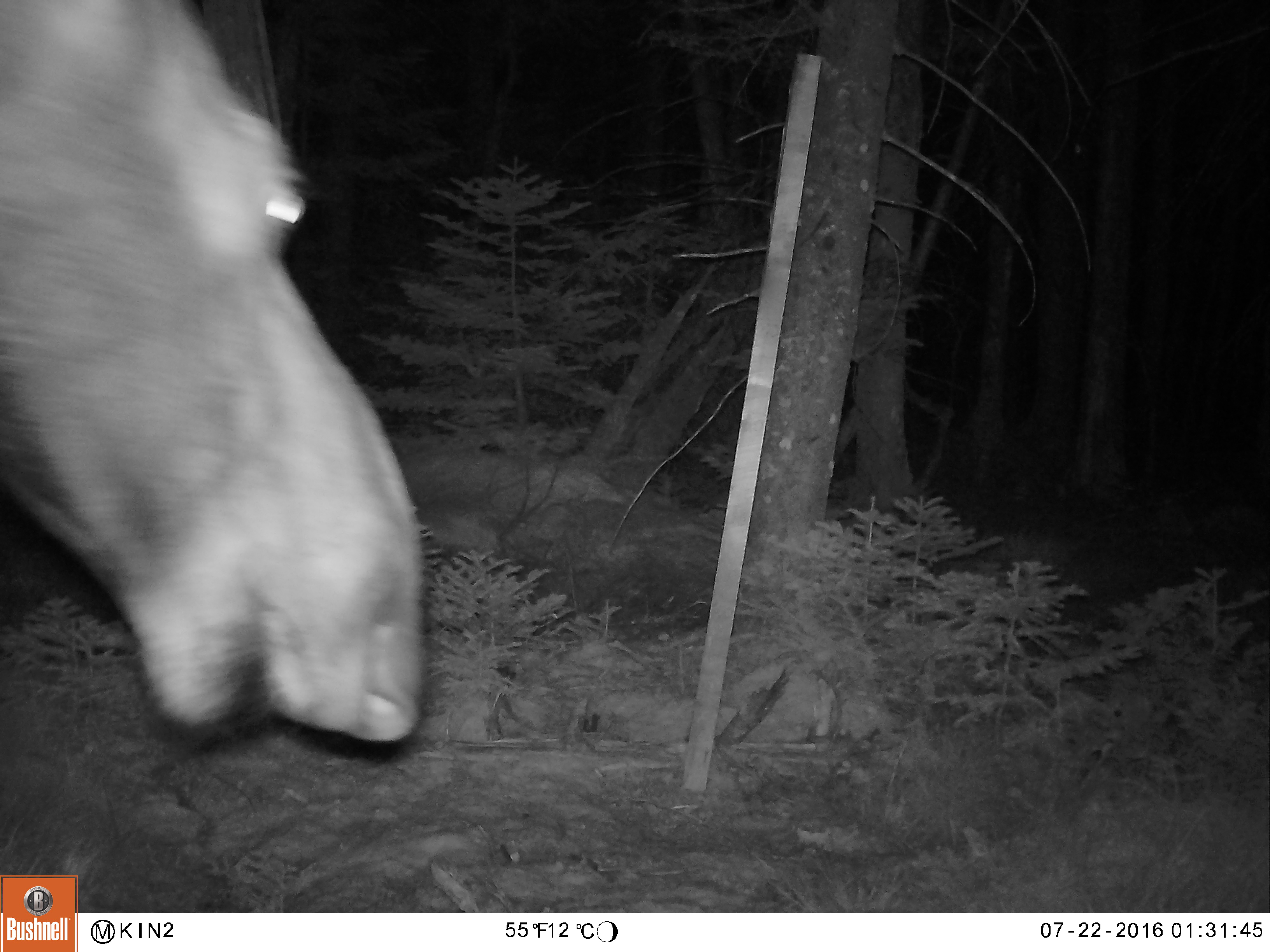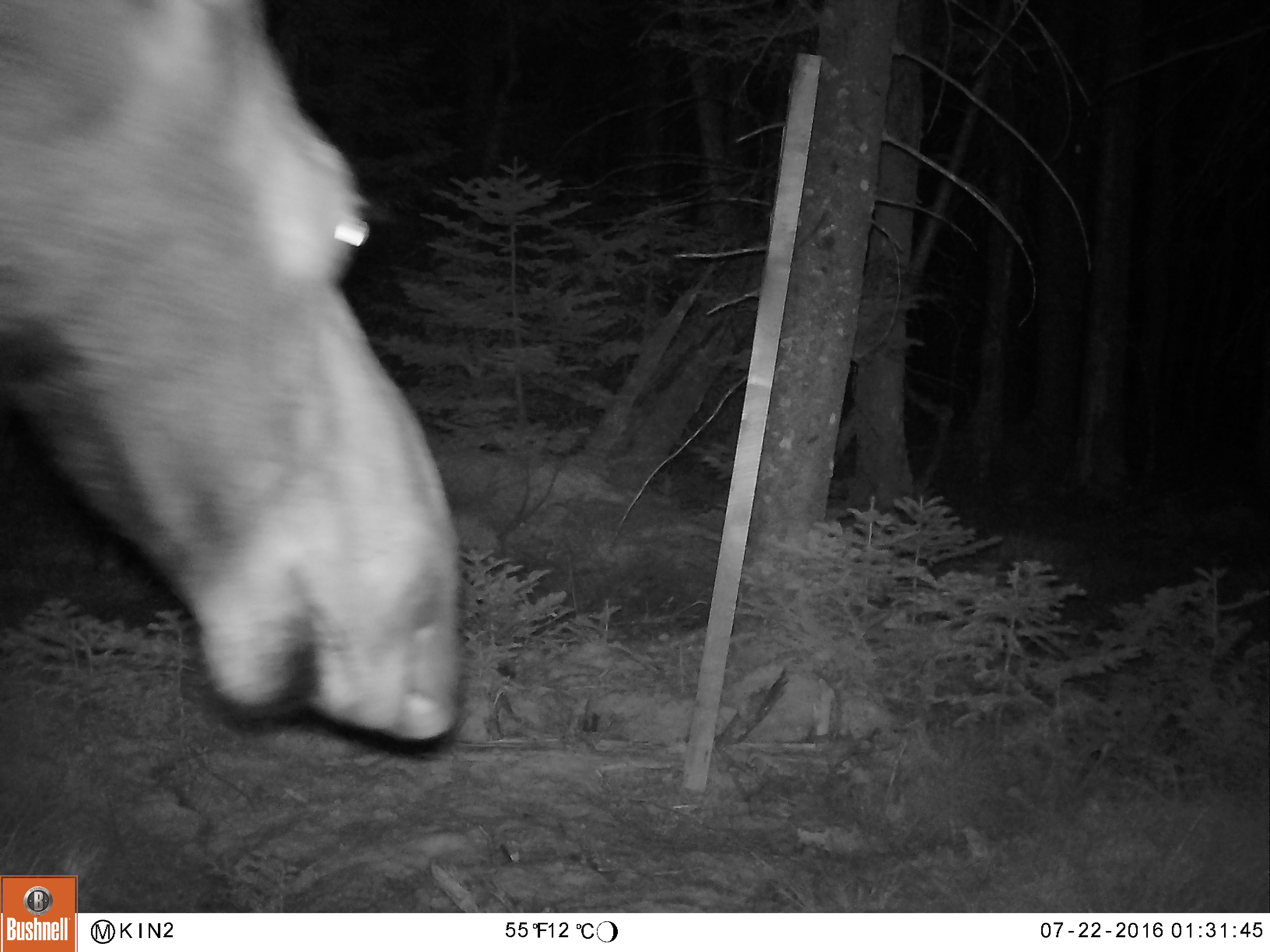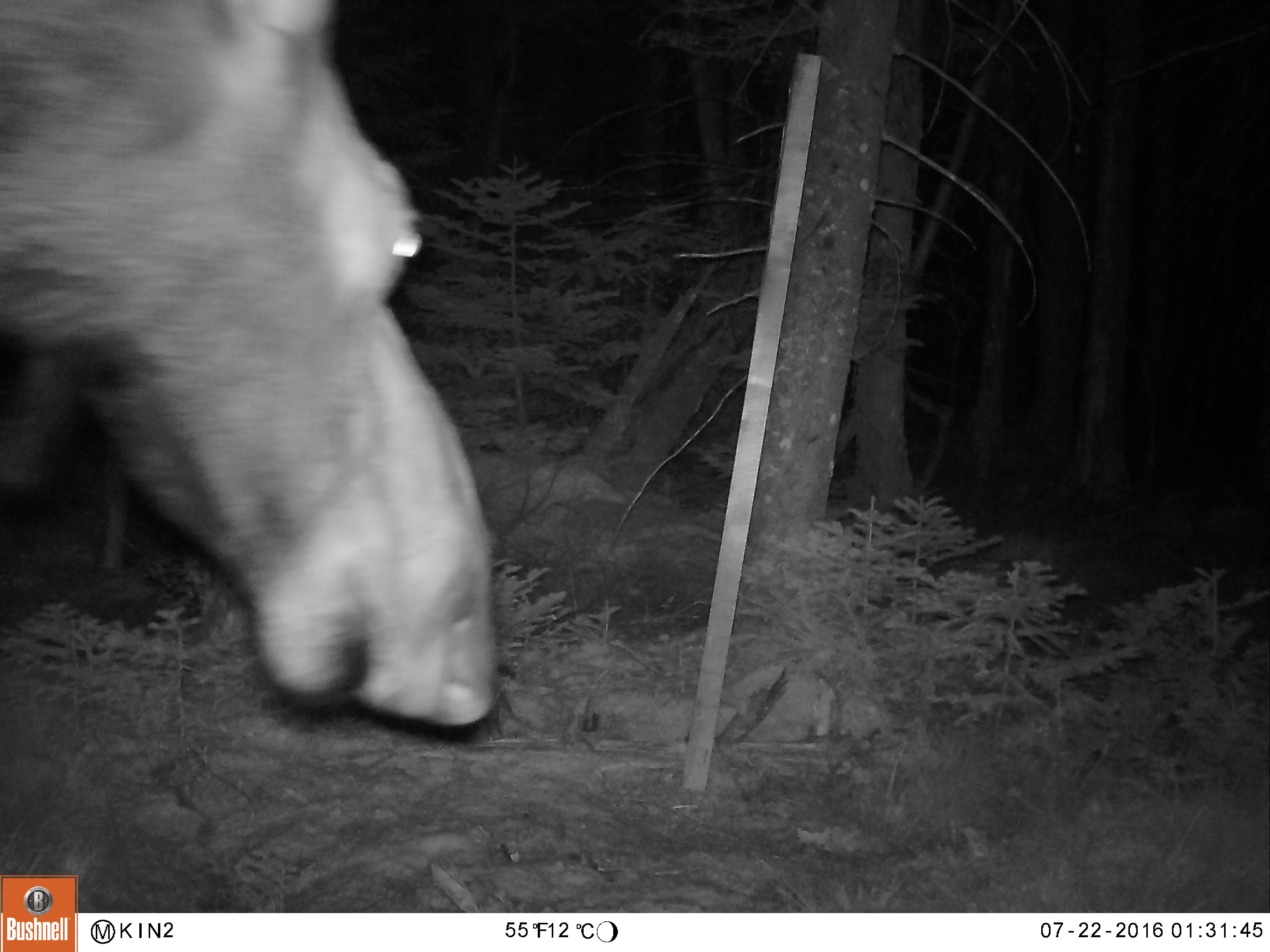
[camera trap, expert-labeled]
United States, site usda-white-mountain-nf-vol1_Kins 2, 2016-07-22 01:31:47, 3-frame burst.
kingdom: Animalia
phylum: Chordata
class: Mammalia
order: Artiodactyla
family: Cervidae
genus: Alces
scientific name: Alces alces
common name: moose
Moose (Alces alces).